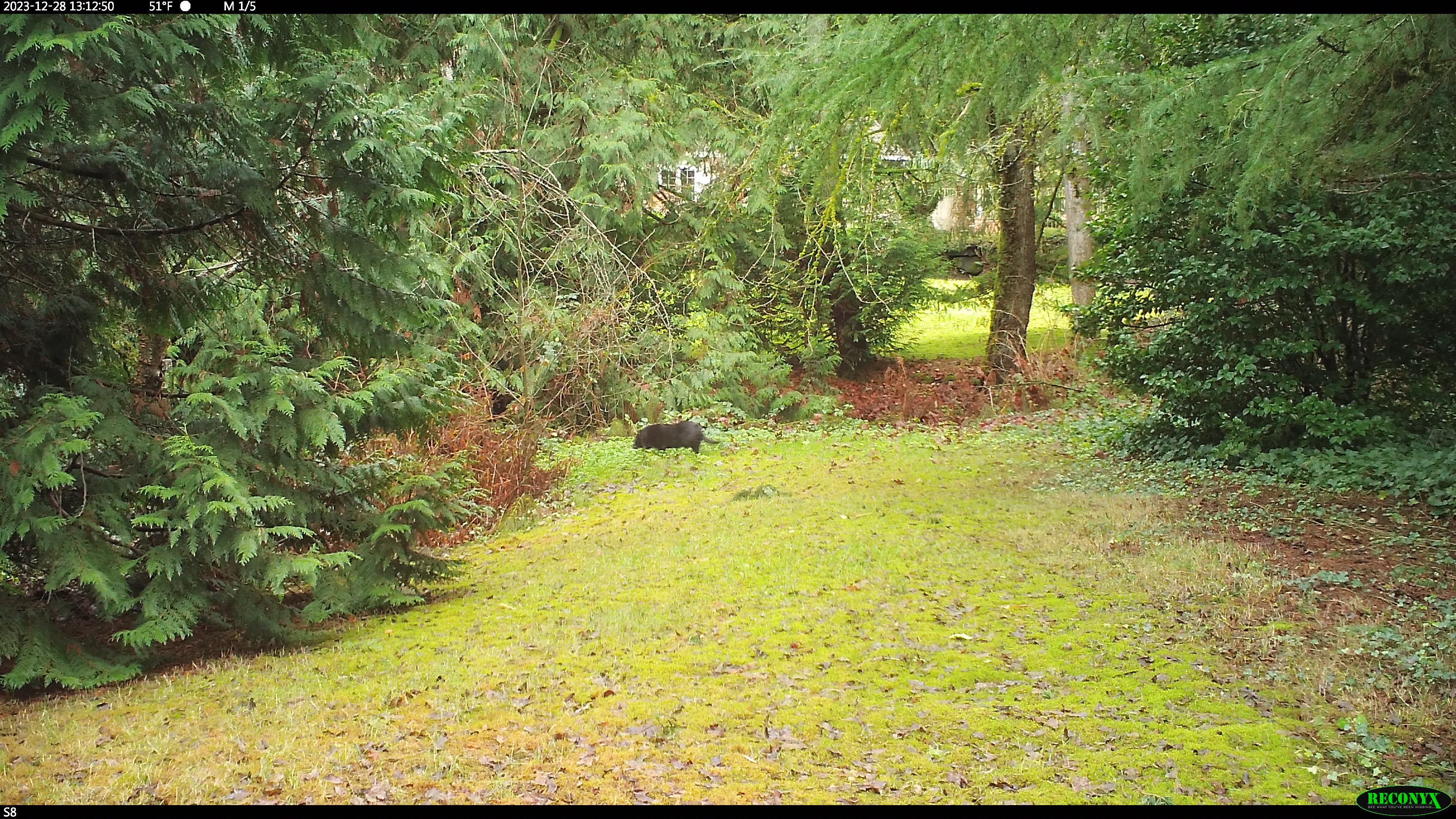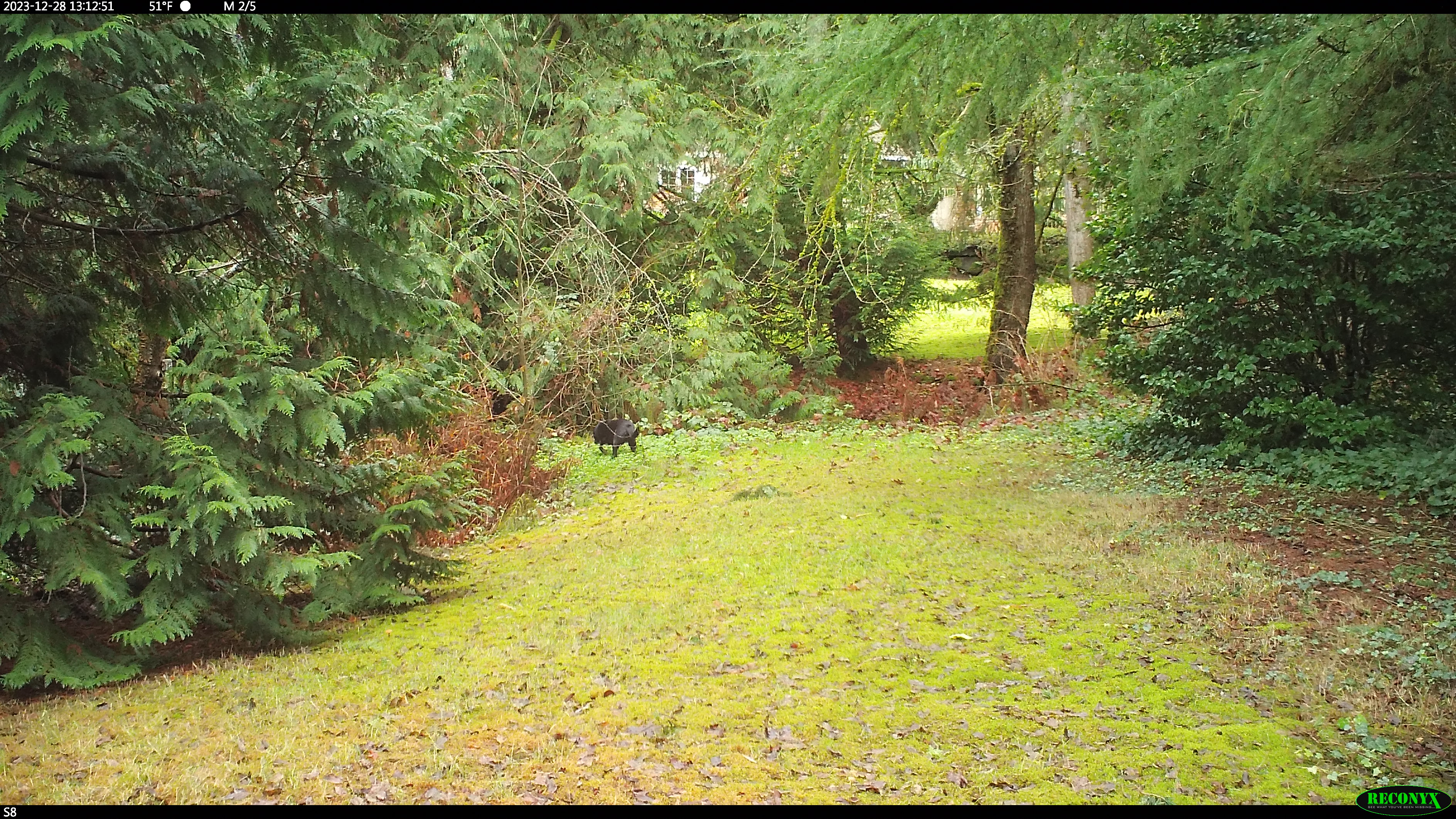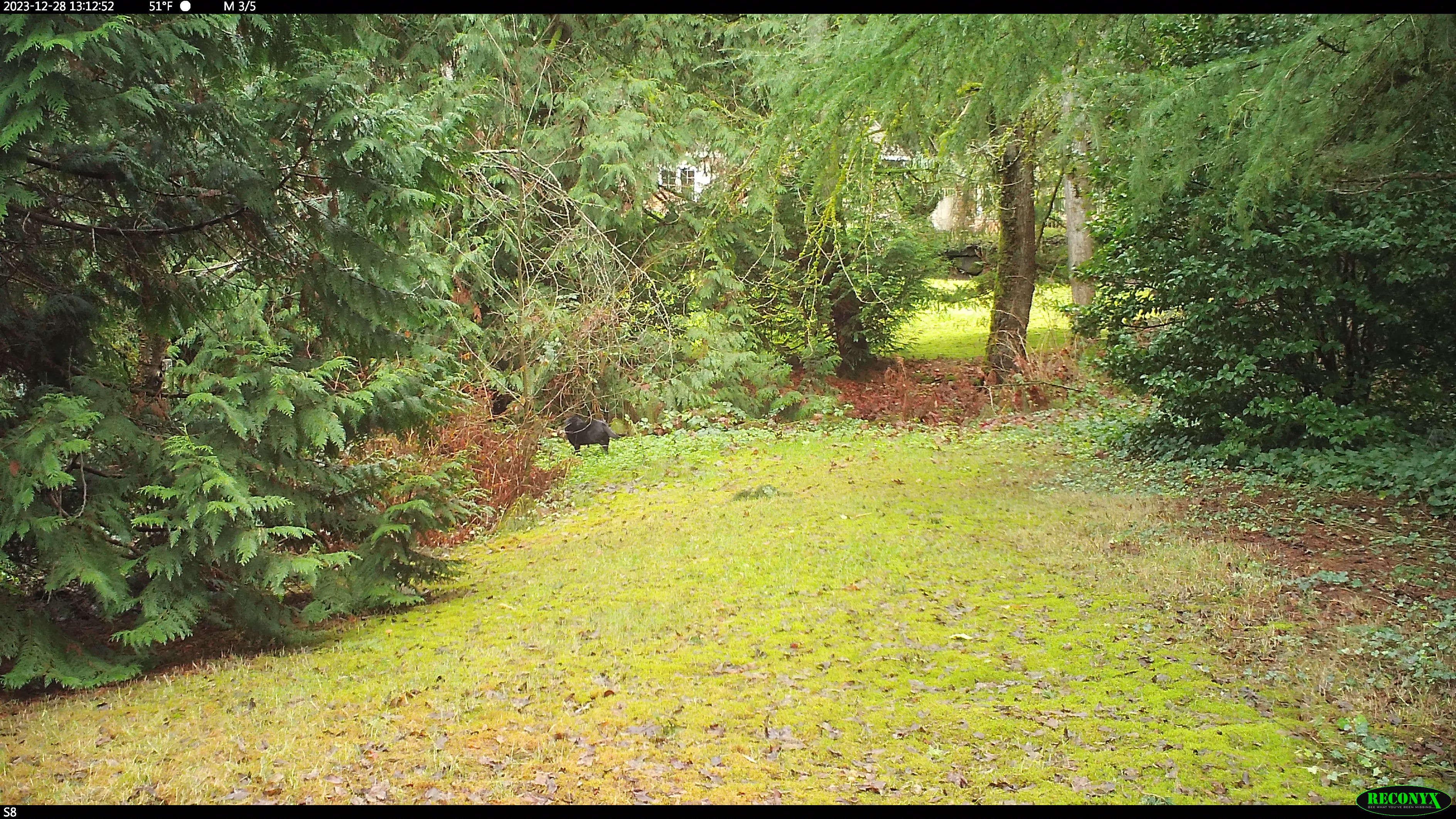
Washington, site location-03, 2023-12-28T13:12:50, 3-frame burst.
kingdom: Animalia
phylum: Chordata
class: Mammalia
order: Carnivora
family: Canidae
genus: Canis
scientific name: Canis familiaris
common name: domestic dog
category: dog